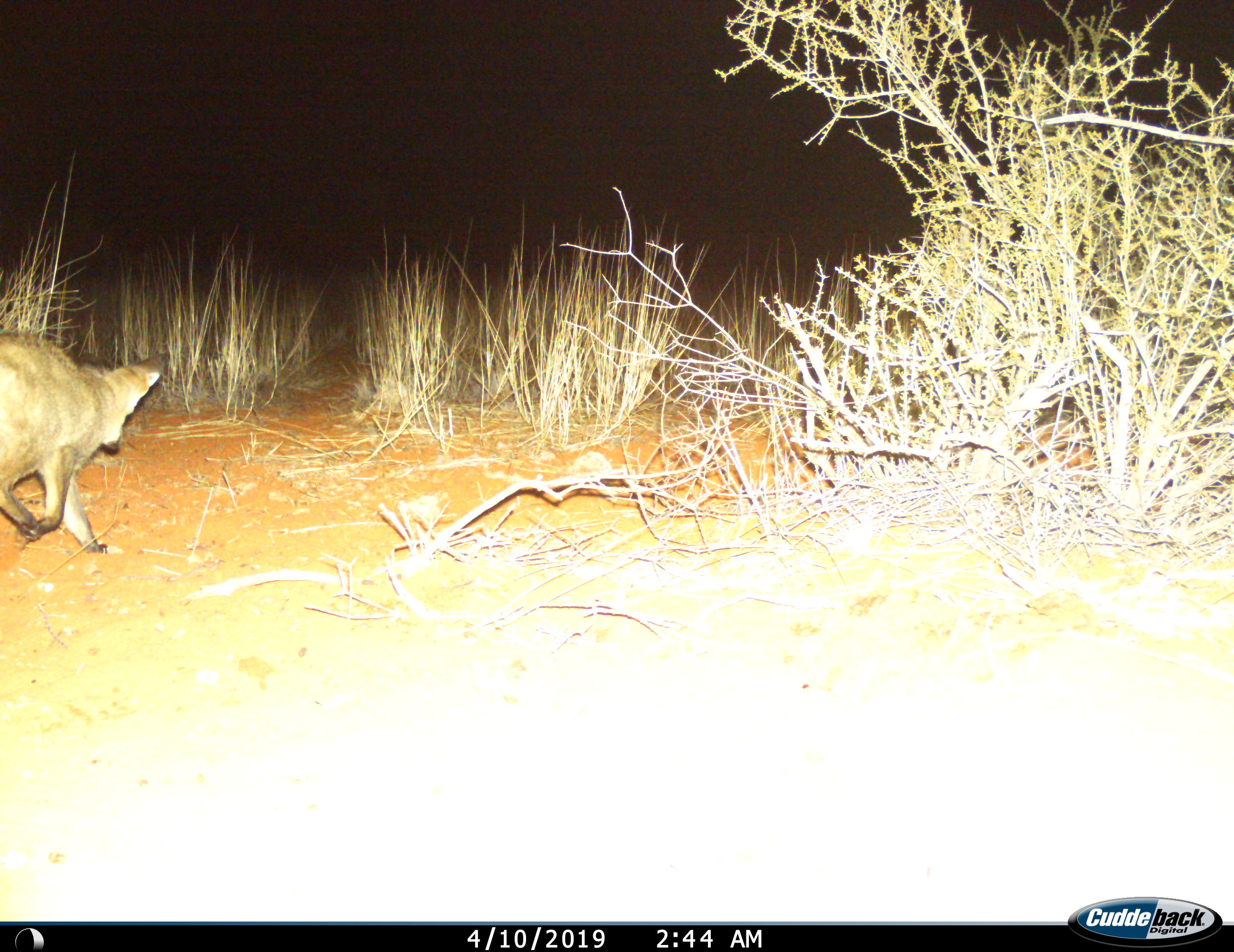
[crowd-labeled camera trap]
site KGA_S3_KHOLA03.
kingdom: Animalia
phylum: Chordata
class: Mammalia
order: Carnivora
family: Canidae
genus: Otocyon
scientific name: Otocyon megalotis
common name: bat-eared fox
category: foxbateared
Foxbateared (bat-eared fox) (Otocyon megalotis), count 1. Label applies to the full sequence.